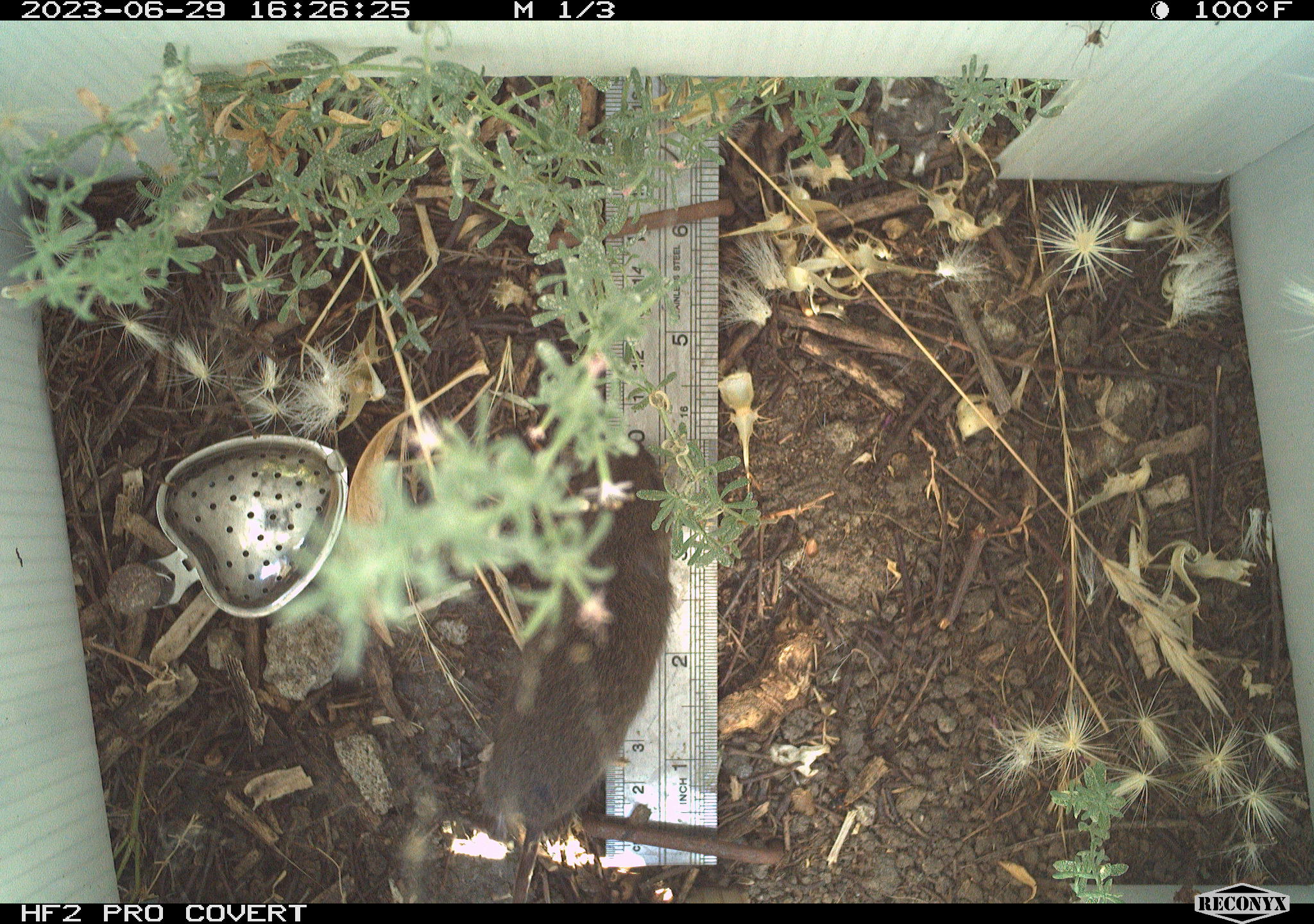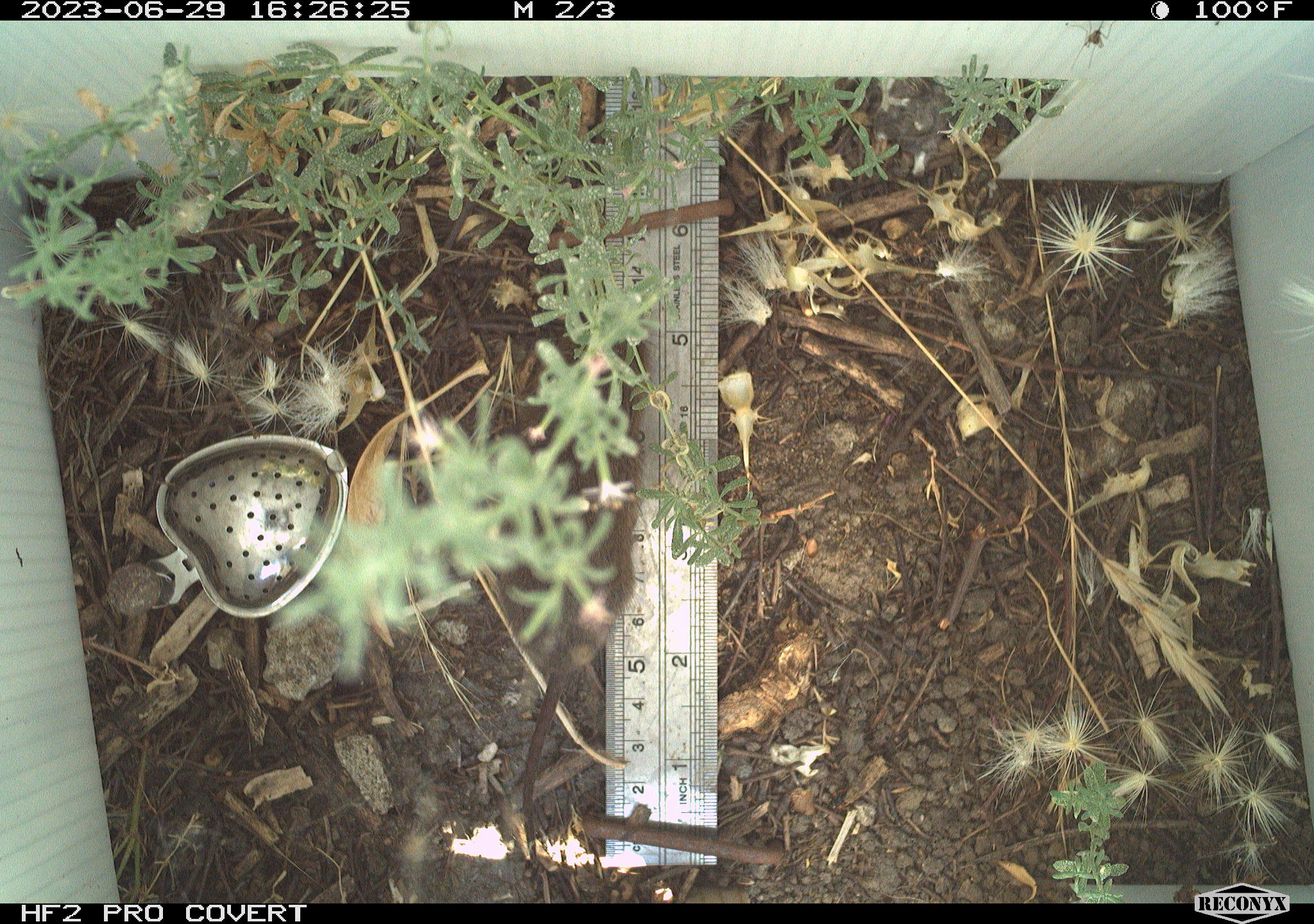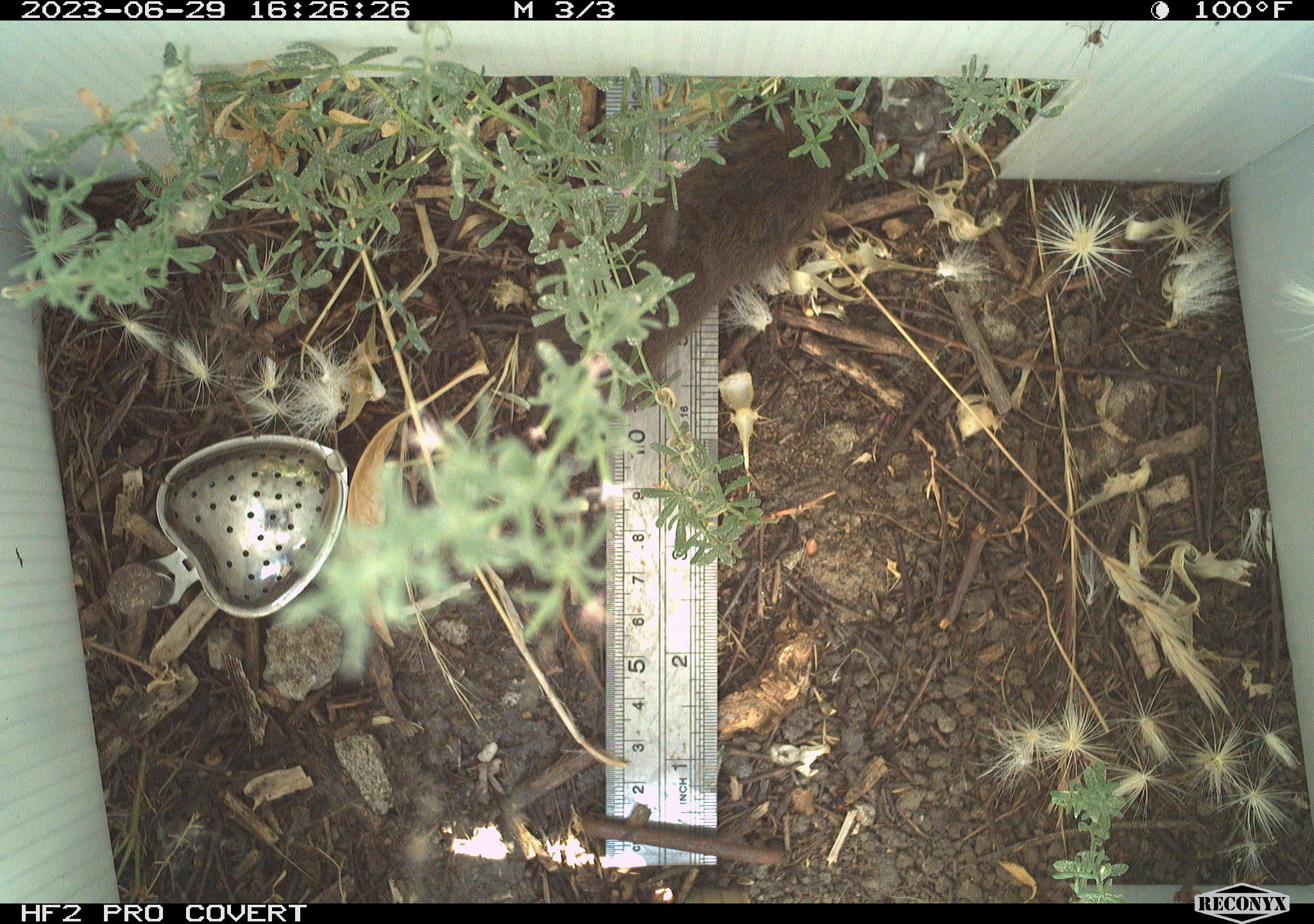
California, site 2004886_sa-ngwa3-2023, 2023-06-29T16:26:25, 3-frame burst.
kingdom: Animalia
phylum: Chordata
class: Mammalia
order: Rodentia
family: Cricetidae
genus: Microtus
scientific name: Microtus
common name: meadow vole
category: microtus species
Microtus species (meadow vole) (Microtus).